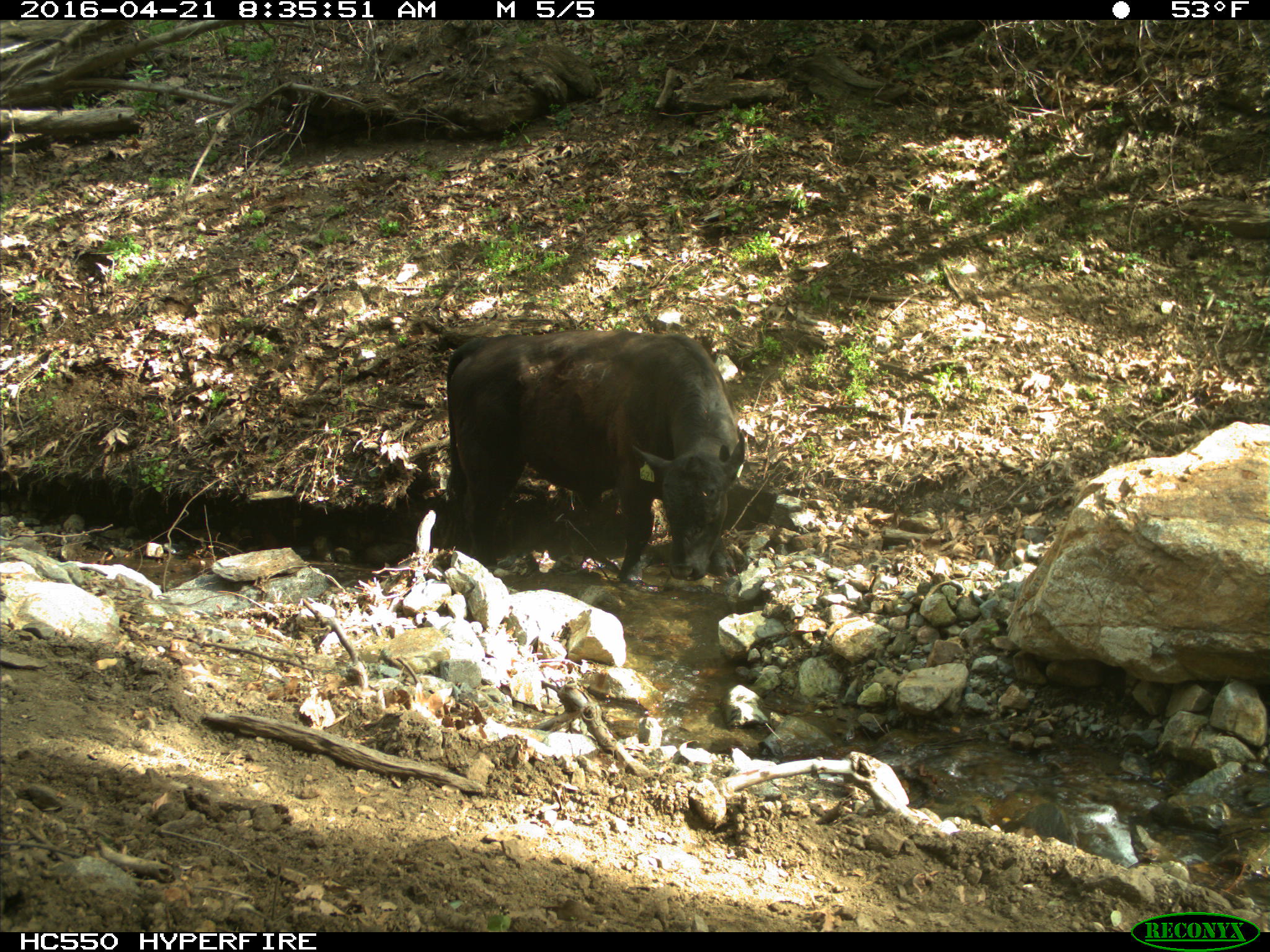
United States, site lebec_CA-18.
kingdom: Animalia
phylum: Chordata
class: Mammalia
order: Artiodactyla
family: Bovidae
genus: Bos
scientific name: Bos taurus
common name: domestic cow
Bos taurus (domestic cow).